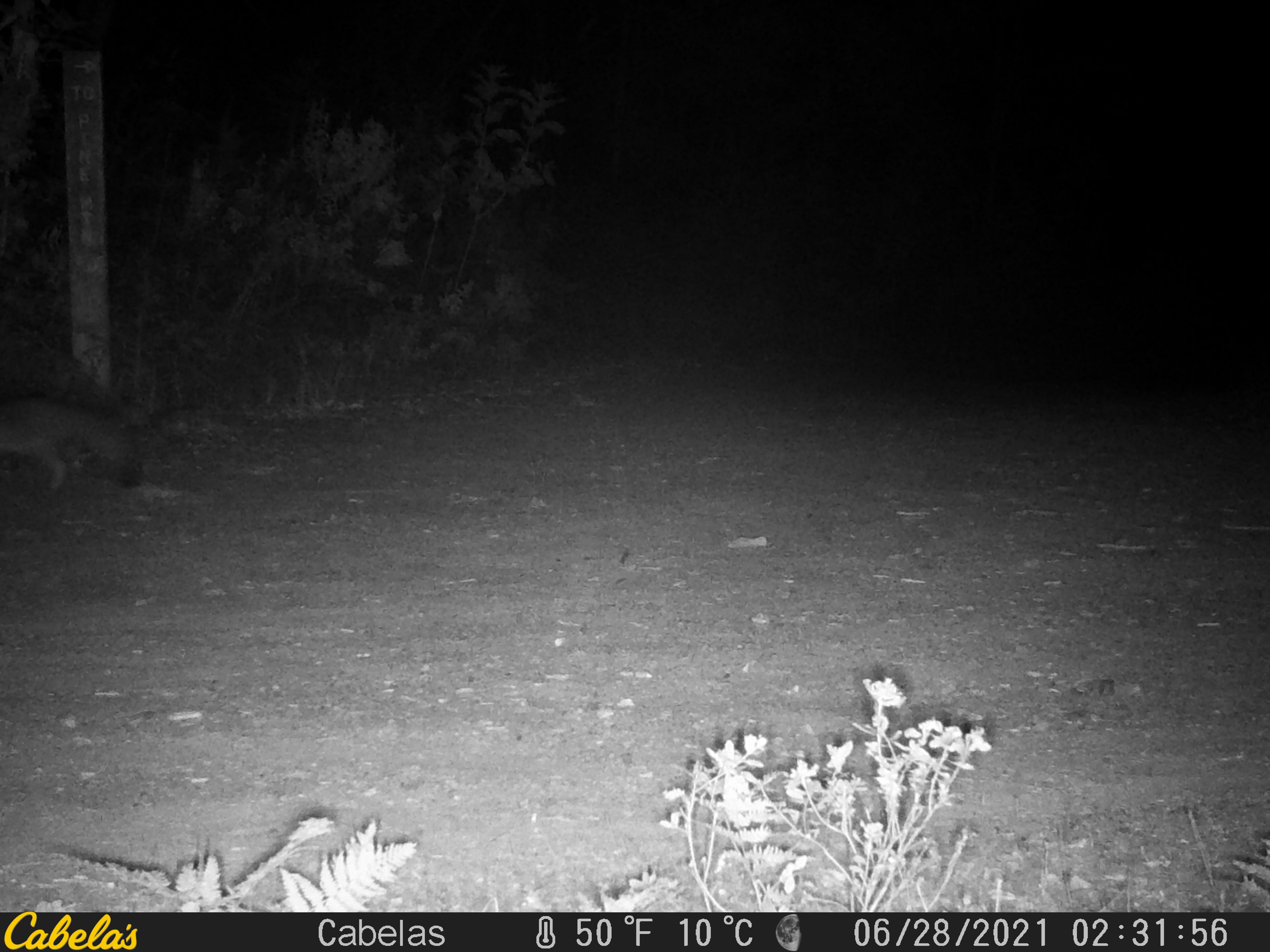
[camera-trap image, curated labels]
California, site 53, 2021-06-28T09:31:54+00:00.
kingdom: Animalia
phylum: Chordata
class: Mammalia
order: Carnivora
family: Canidae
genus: Urocyon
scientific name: Urocyon cinereoargenteus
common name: gray fox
Gray fox (Urocyon cinereoargenteus).